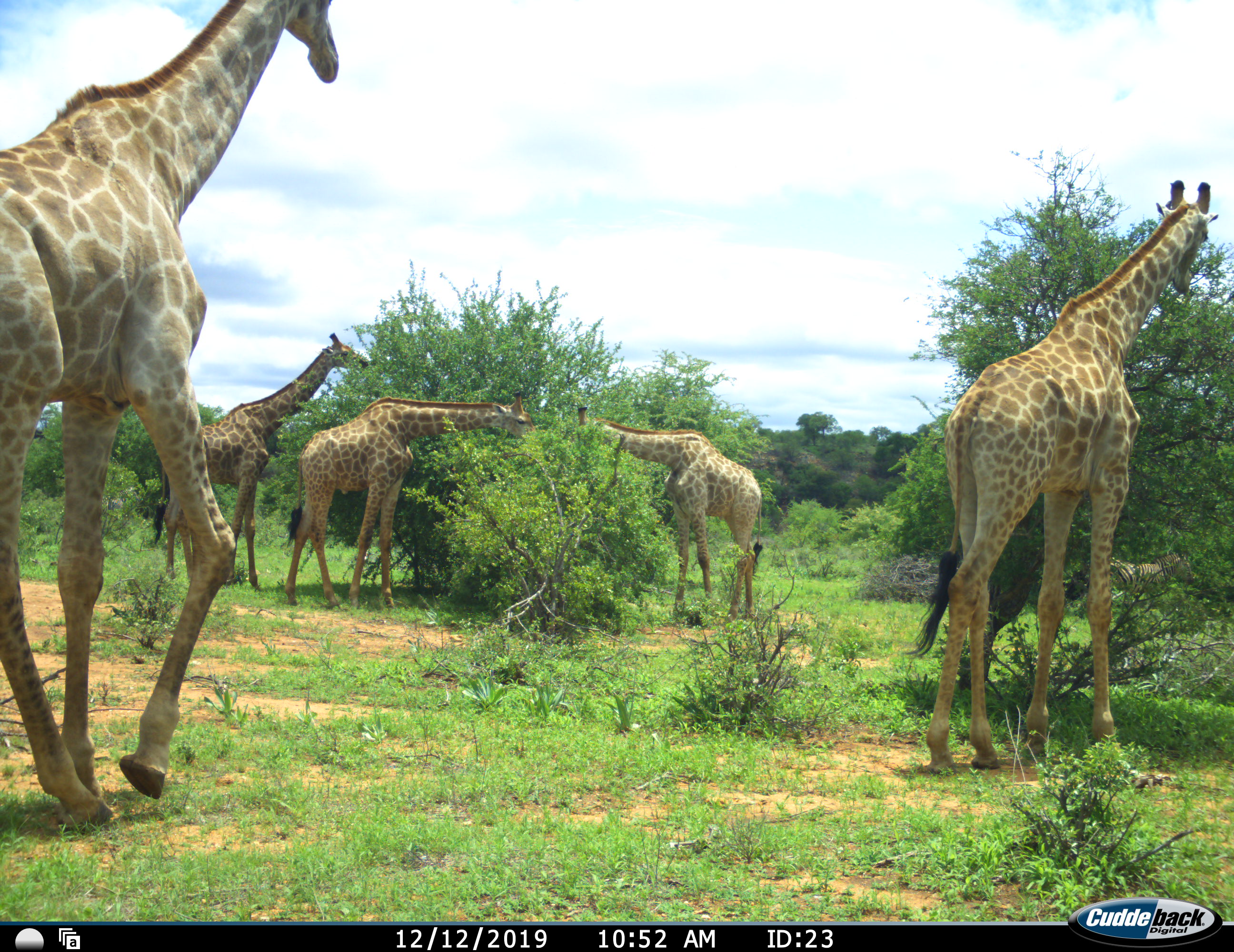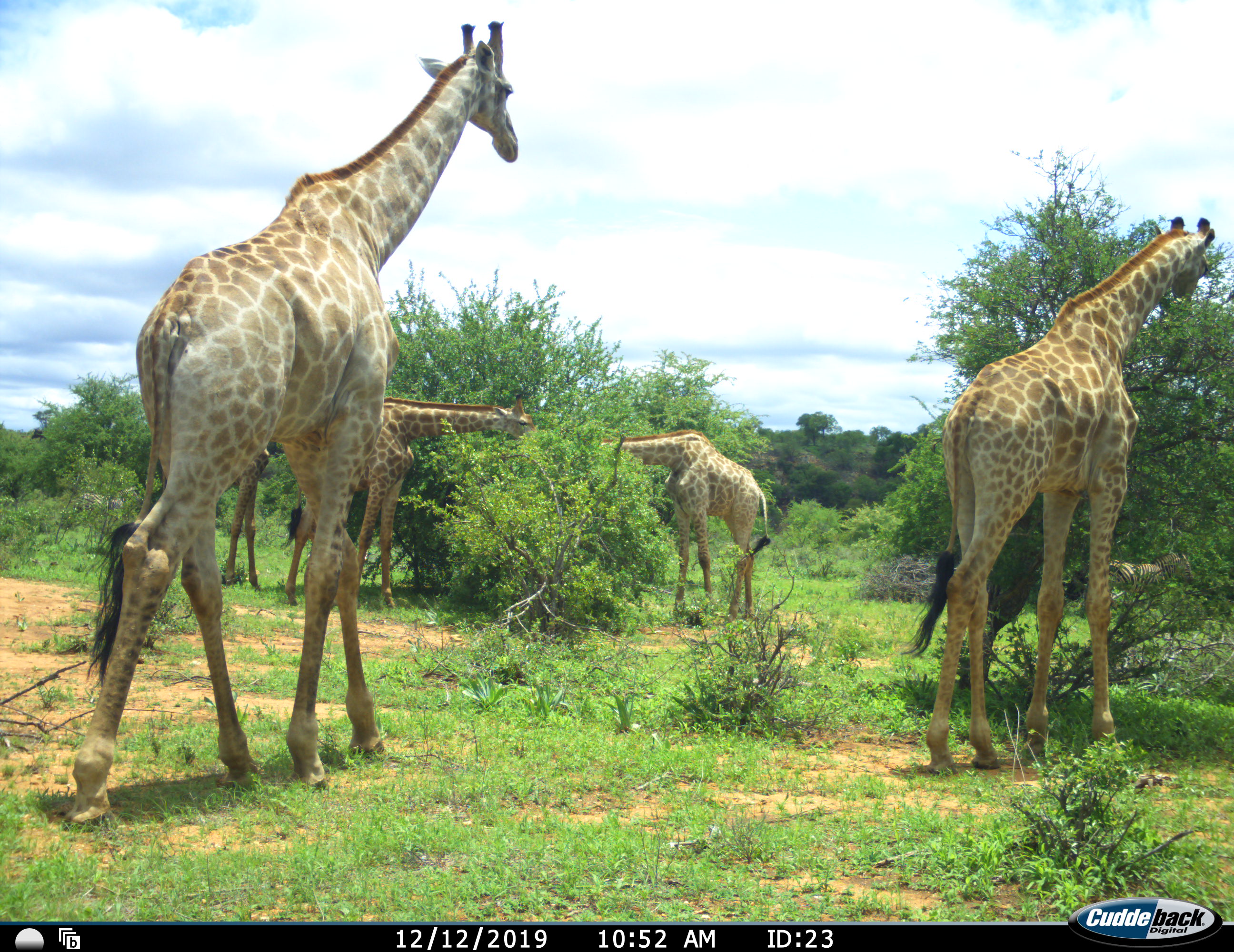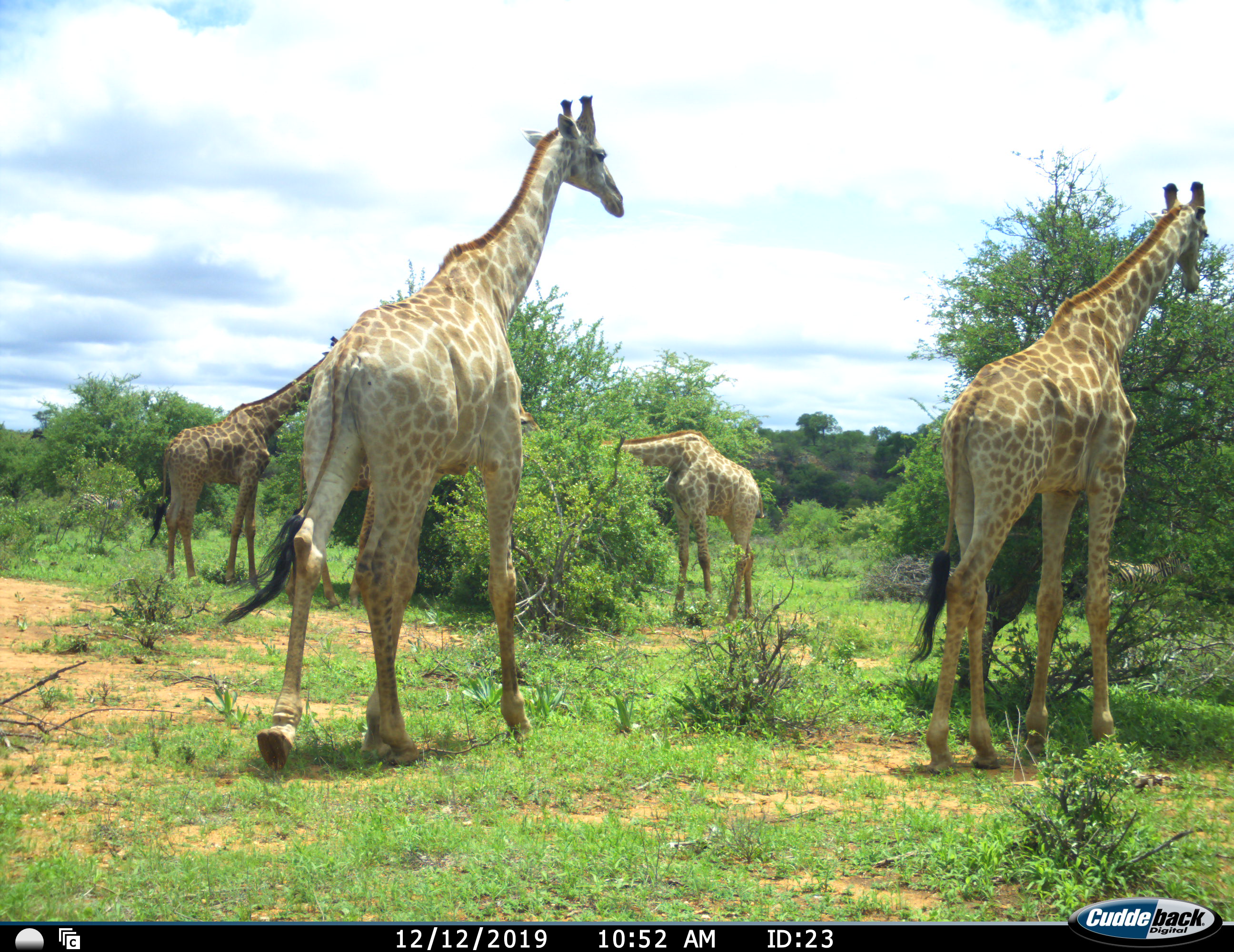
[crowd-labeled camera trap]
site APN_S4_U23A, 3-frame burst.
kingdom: Animalia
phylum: Chordata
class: Mammalia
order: Artiodactyla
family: Giraffidae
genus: Giraffa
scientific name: Giraffa camelopardalis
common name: giraffe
Giraffe (Giraffa camelopardalis), count 5. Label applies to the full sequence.